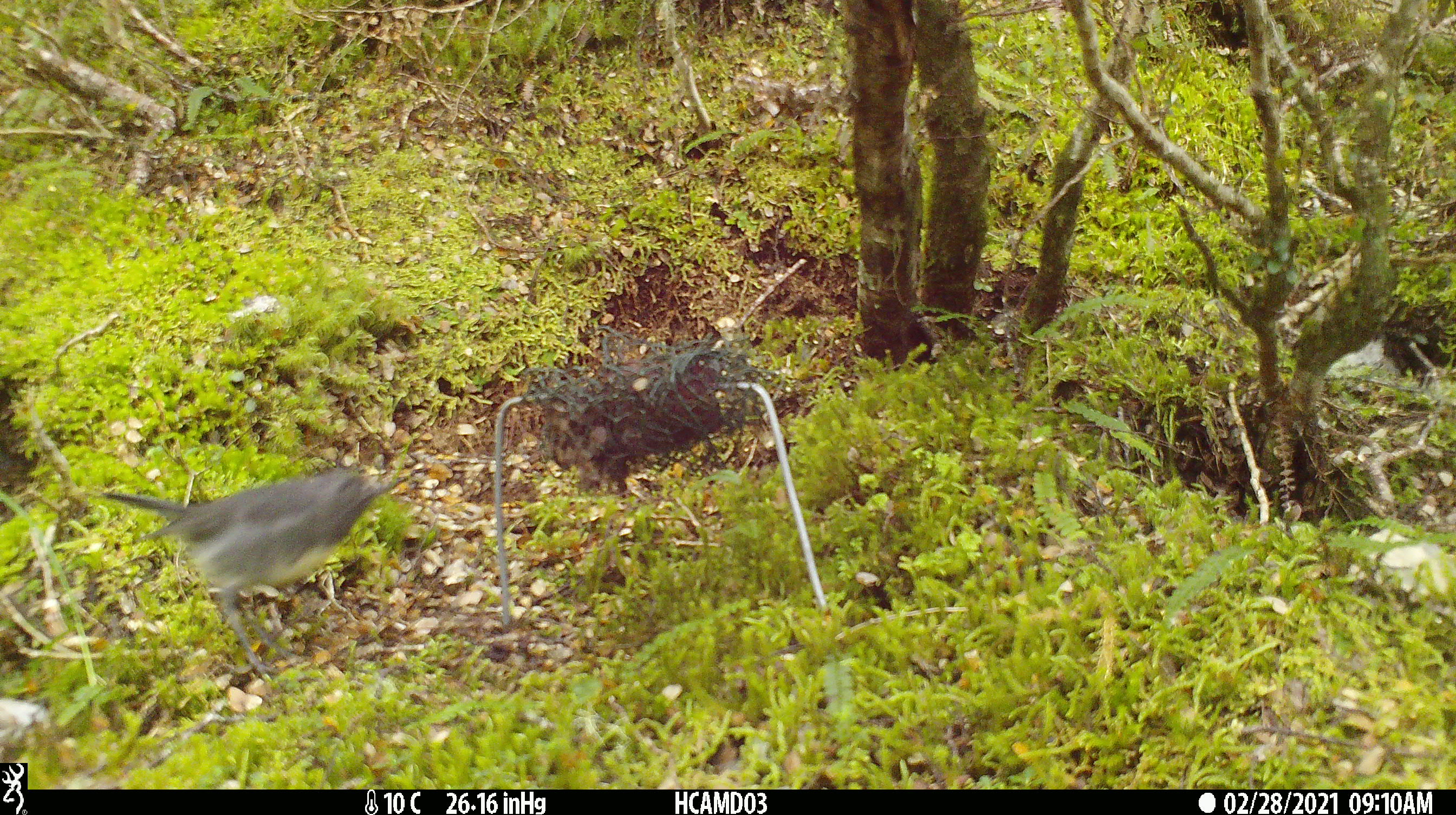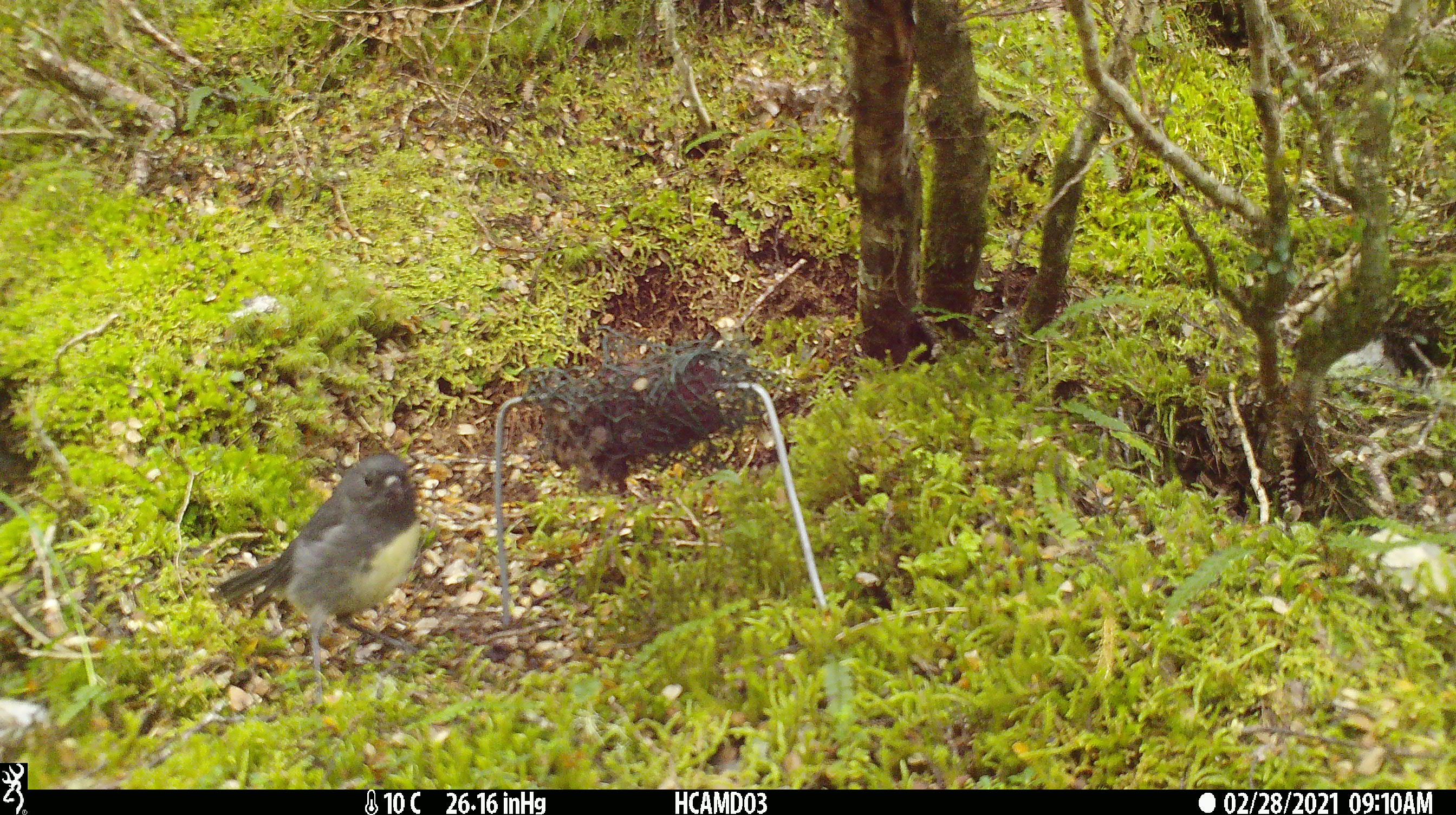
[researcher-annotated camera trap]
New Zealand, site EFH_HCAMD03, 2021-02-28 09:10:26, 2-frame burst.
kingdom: Animalia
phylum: Chordata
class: Aves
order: Passeriformes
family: Petroicidae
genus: Petroica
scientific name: Petroica australis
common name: new zealand robin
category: robin